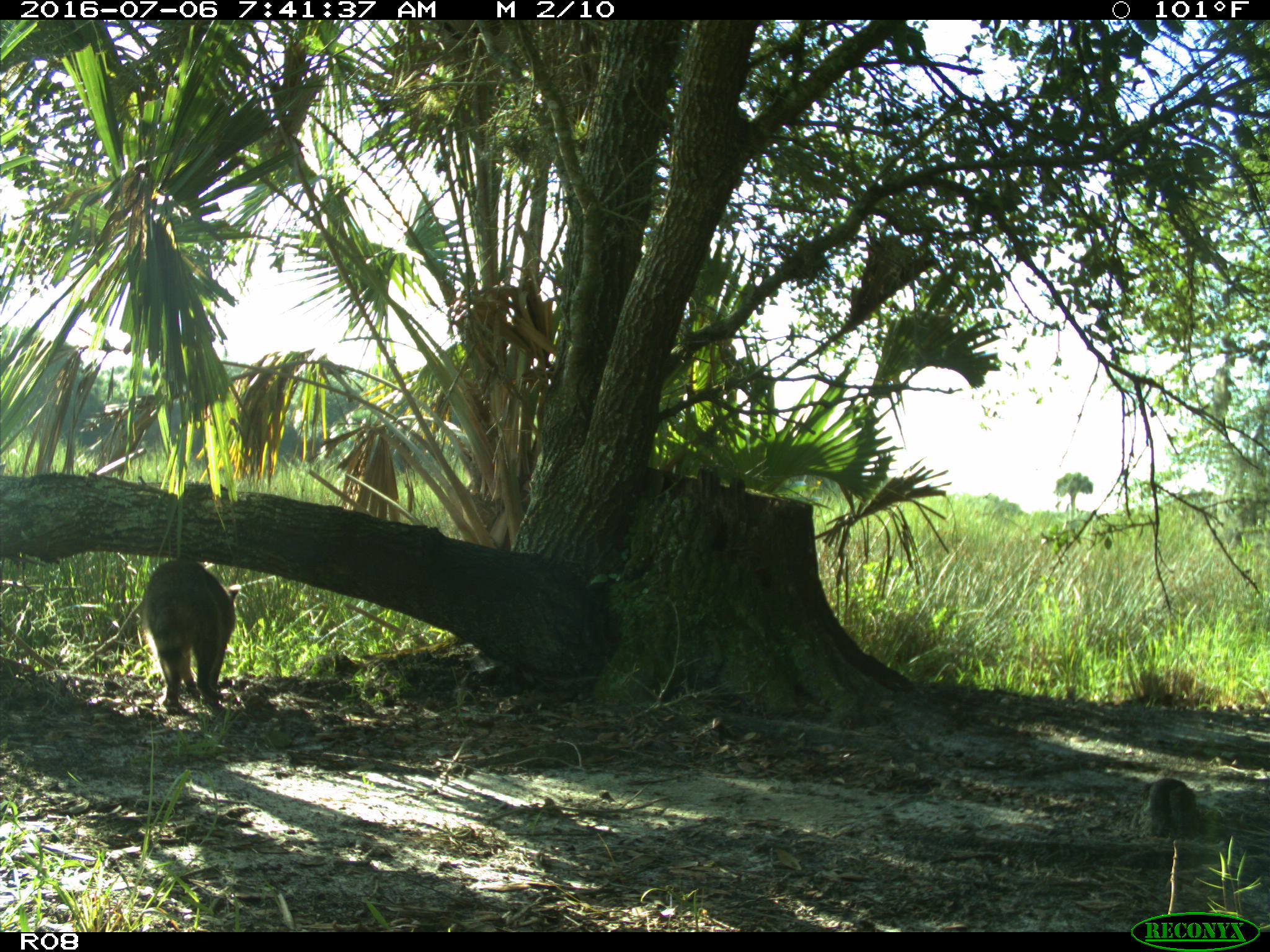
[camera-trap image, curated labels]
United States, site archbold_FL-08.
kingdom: Animalia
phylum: Chordata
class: Mammalia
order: Carnivora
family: Procyonidae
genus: Procyon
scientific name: Procyon lotor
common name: common raccoon